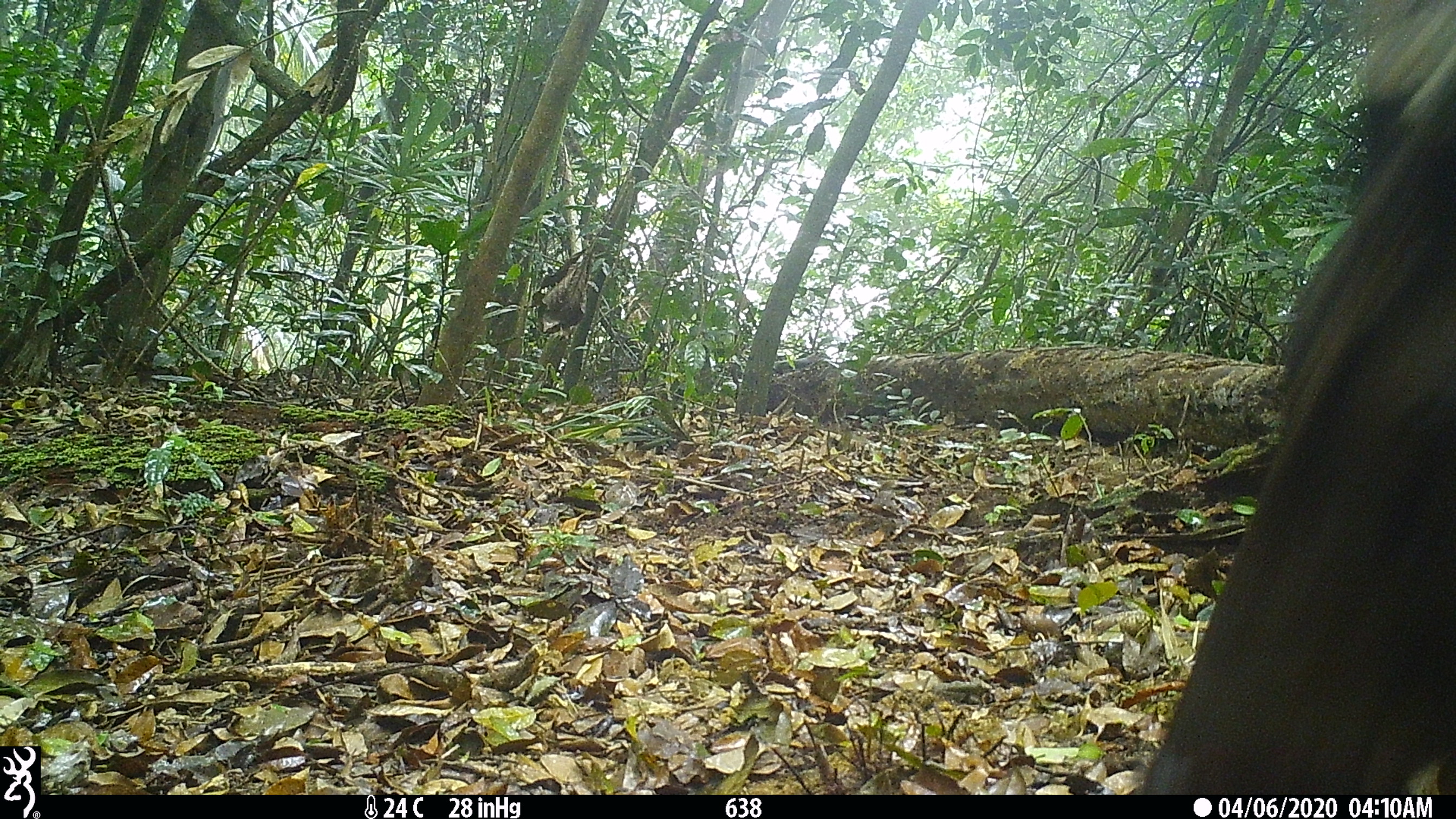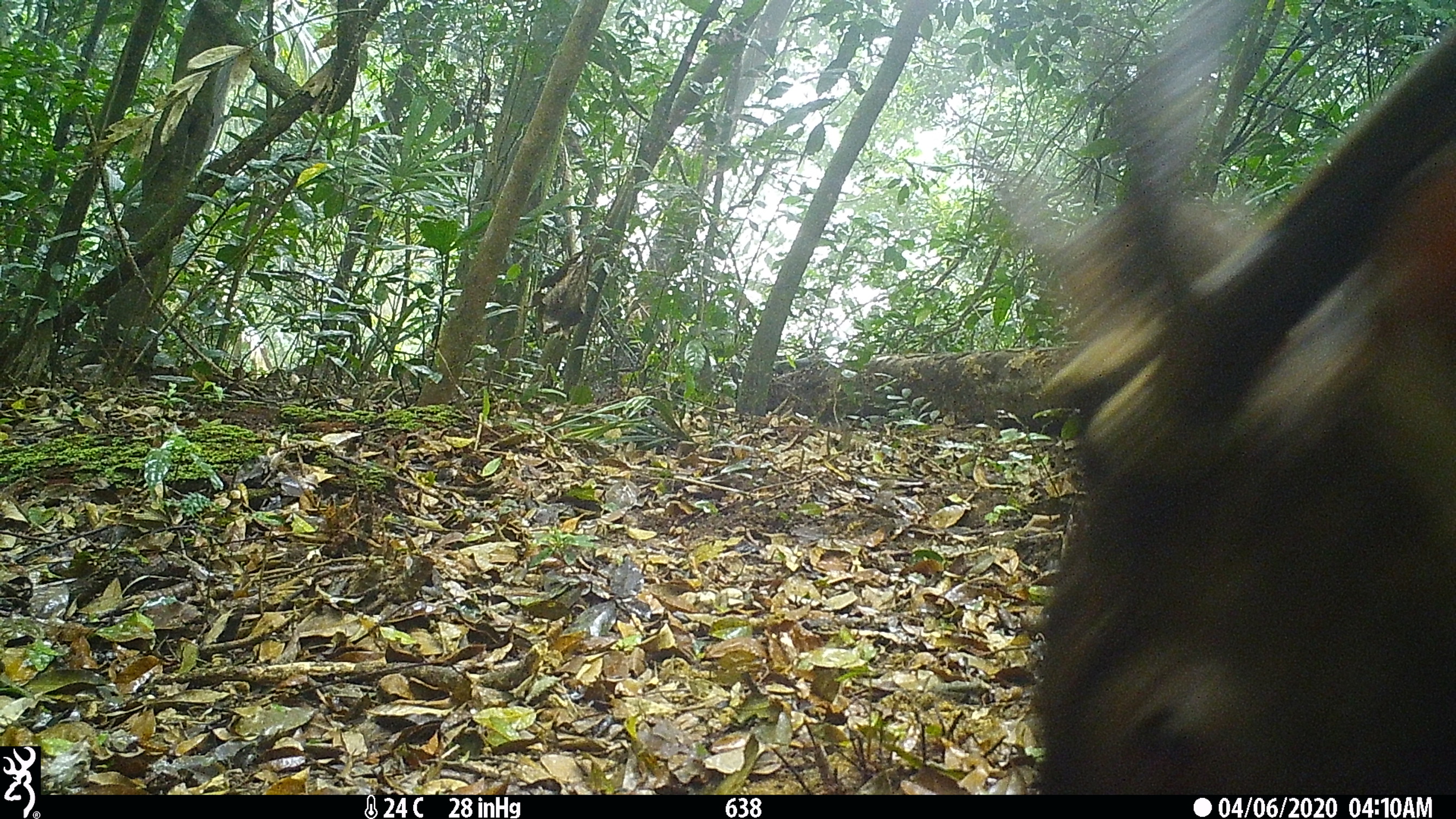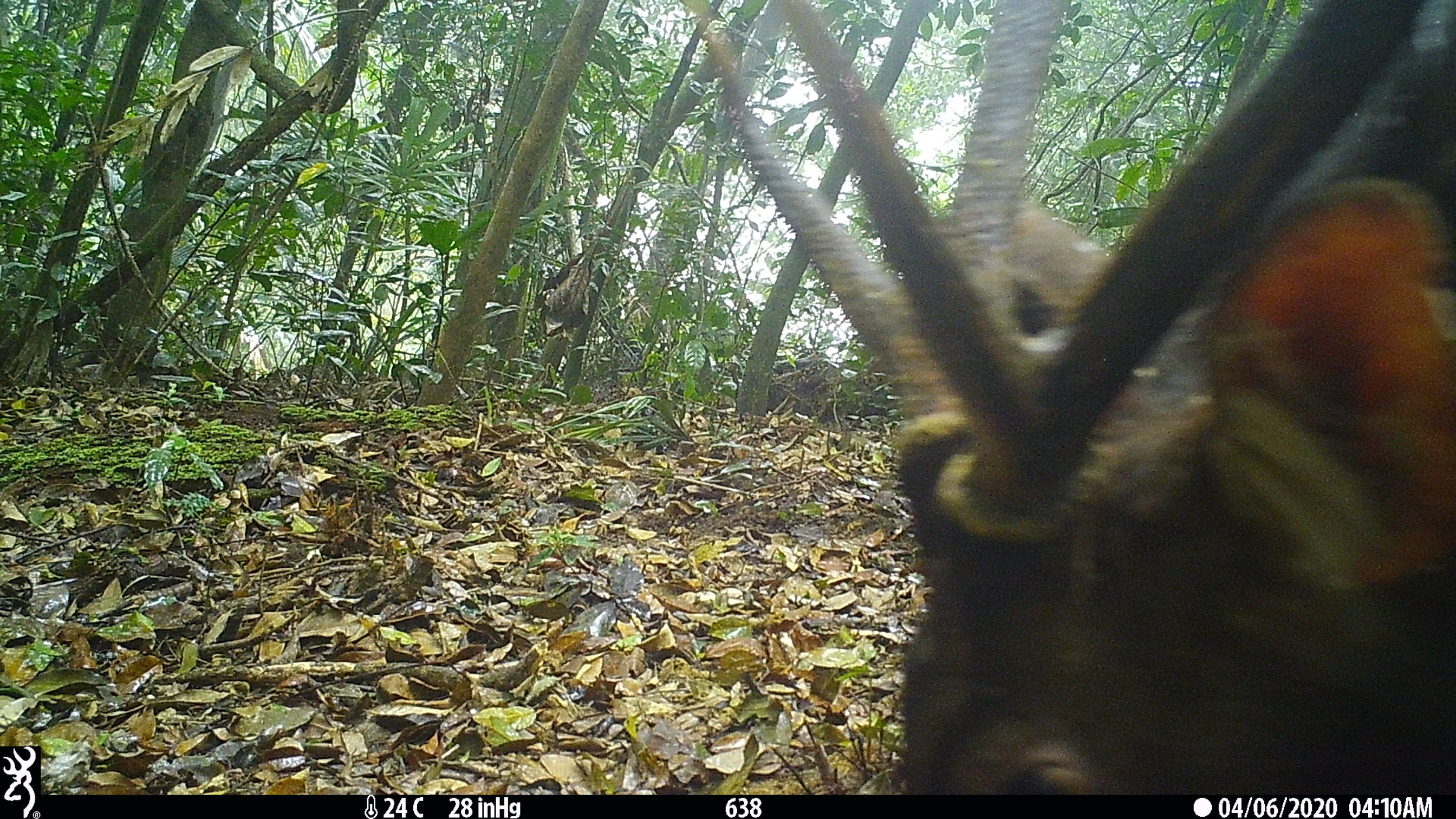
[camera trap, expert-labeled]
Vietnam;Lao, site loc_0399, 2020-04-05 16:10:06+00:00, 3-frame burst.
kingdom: Animalia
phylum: Chordata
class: Mammalia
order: Artiodactyla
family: Cervidae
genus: Rusa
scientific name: Rusa unicolor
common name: sambar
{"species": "sambar (Rusa unicolor)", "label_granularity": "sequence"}